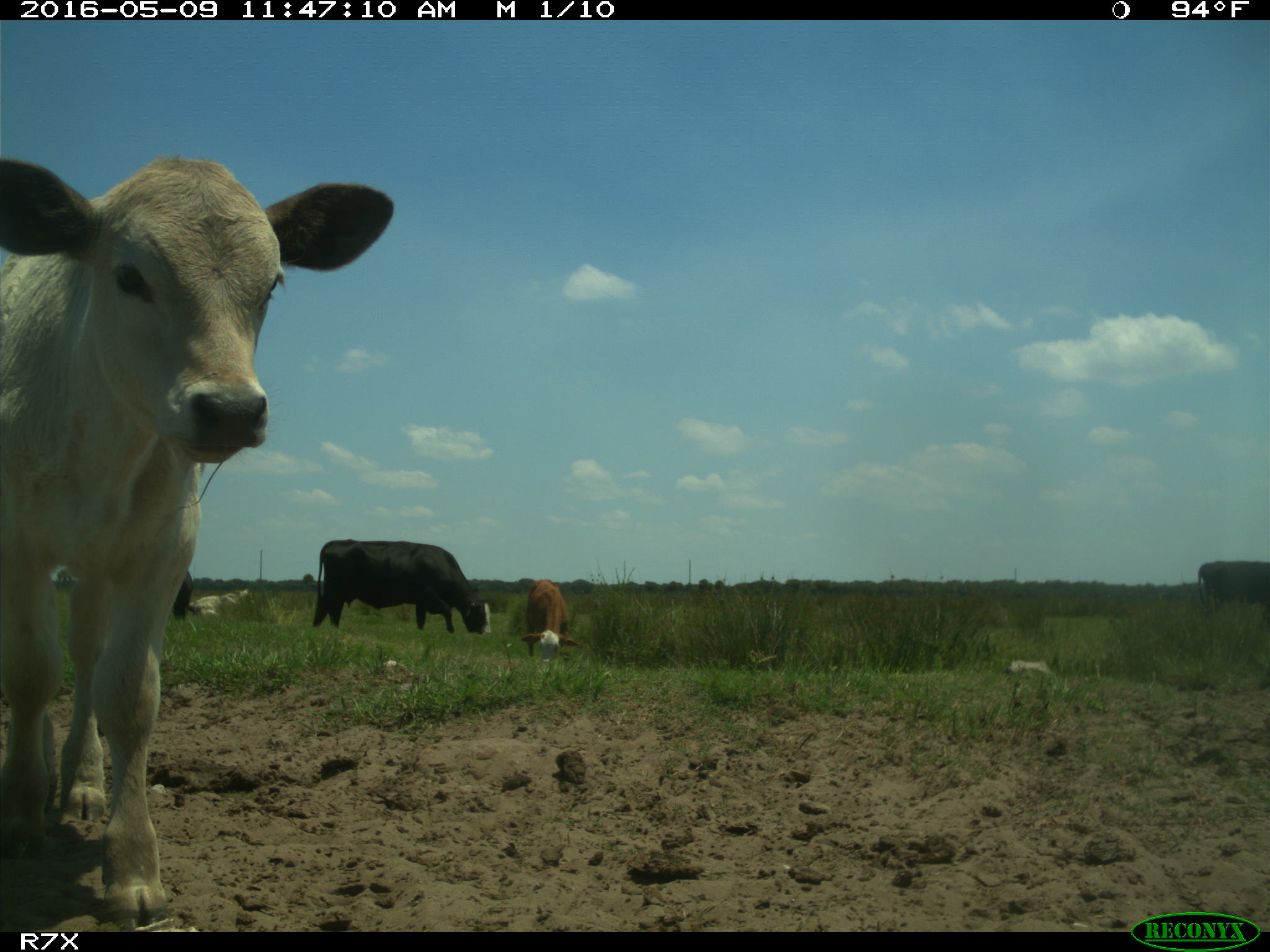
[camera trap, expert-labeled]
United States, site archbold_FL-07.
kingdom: Animalia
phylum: Chordata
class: Mammalia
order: Artiodactyla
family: Bovidae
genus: Bos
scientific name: Bos taurus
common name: domestic cow